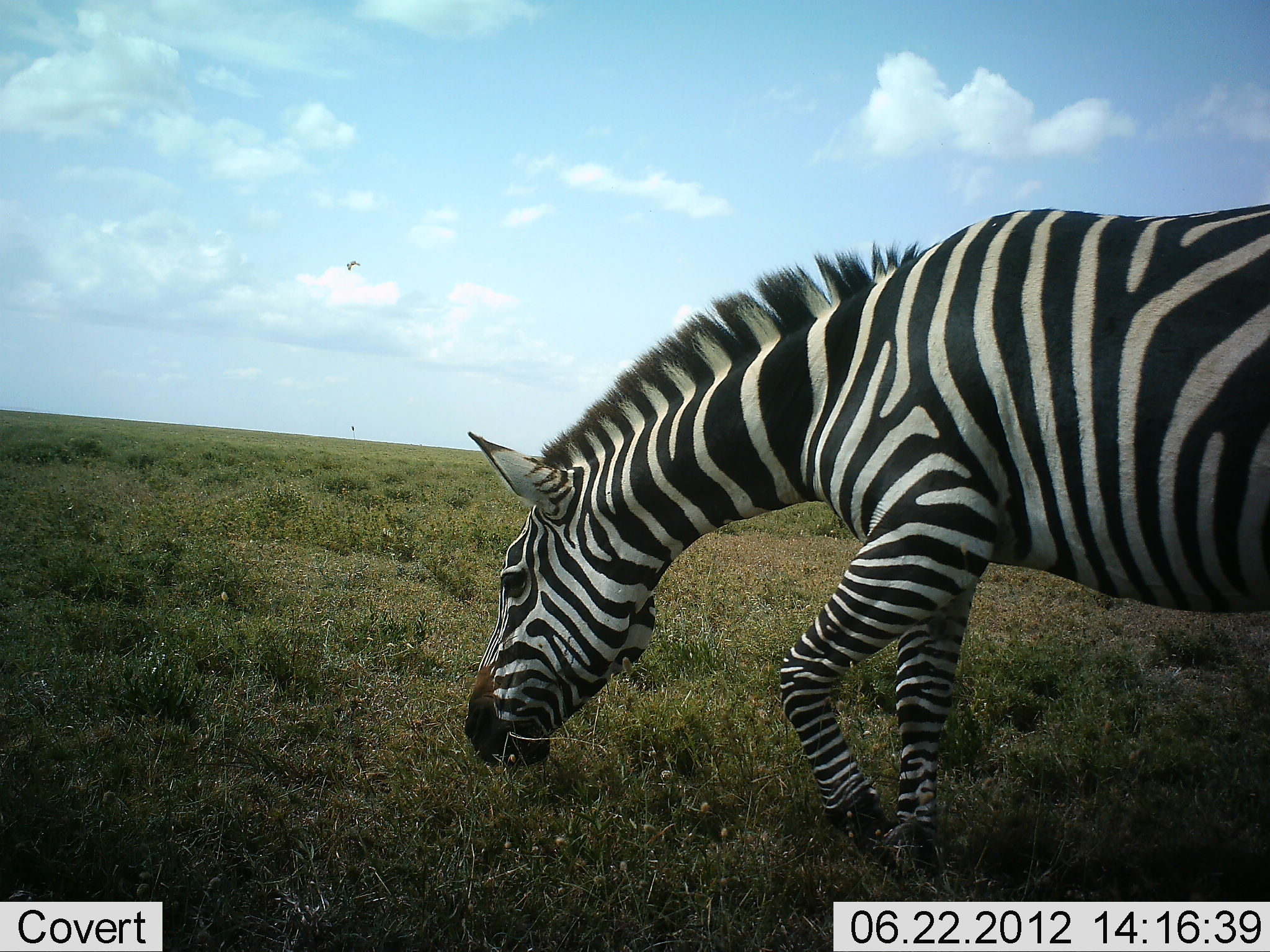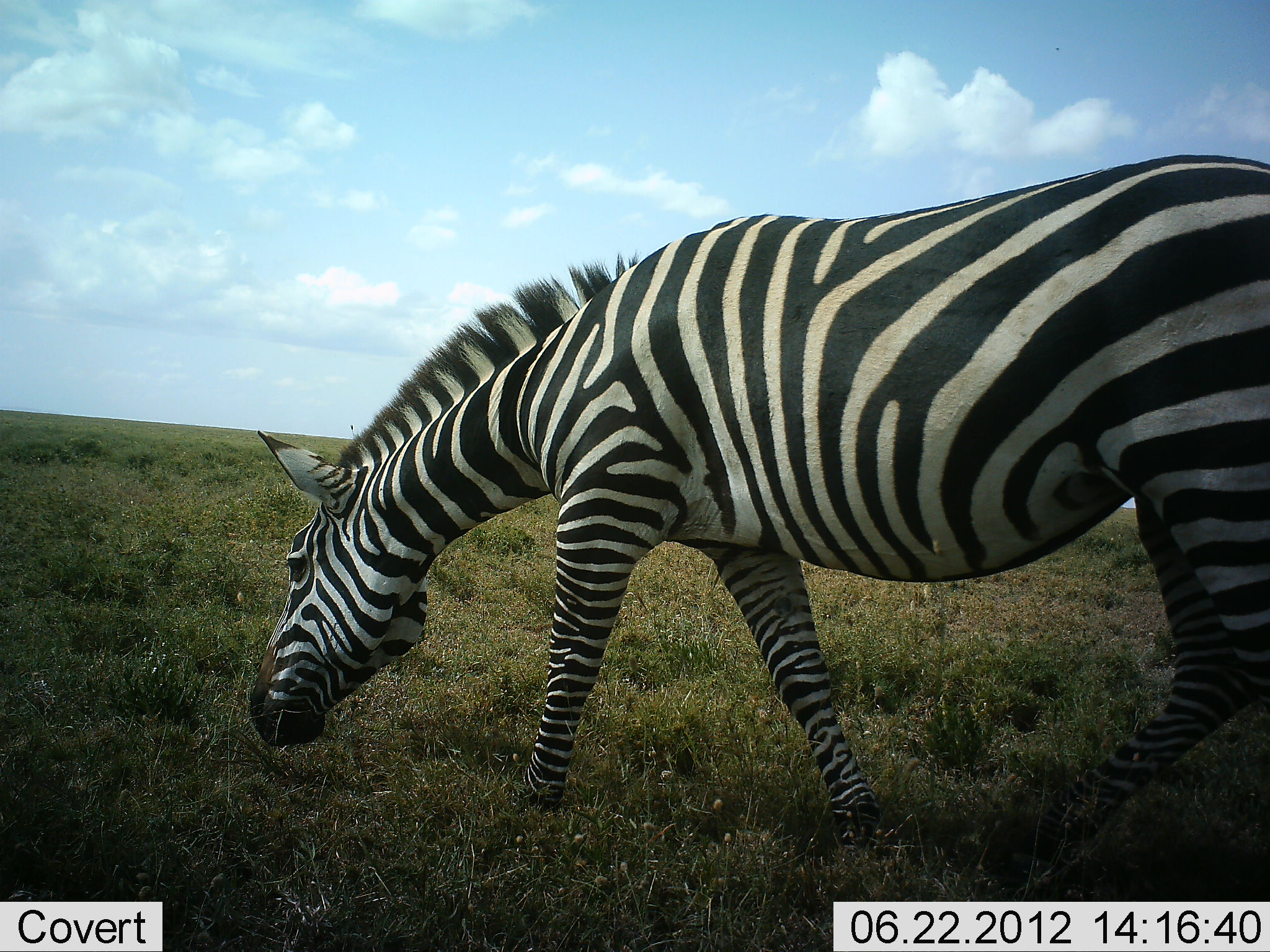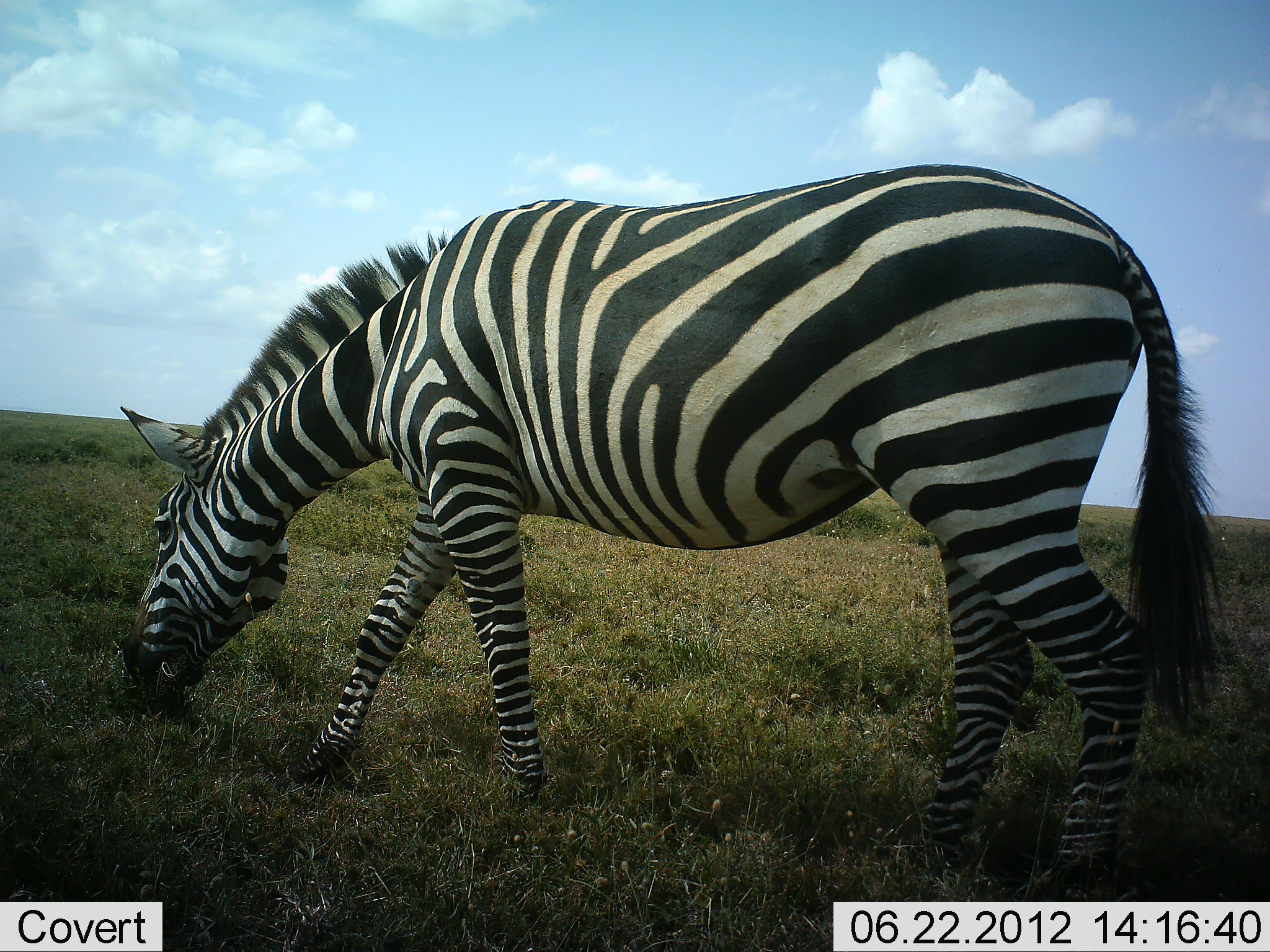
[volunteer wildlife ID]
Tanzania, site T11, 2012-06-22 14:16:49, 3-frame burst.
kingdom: Animalia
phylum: Chordata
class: Mammalia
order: Perissodactyla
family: Equidae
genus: Equus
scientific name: Equus quagga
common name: plains zebra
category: zebra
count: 1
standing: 0%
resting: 0%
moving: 64%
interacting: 0%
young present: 0%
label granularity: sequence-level